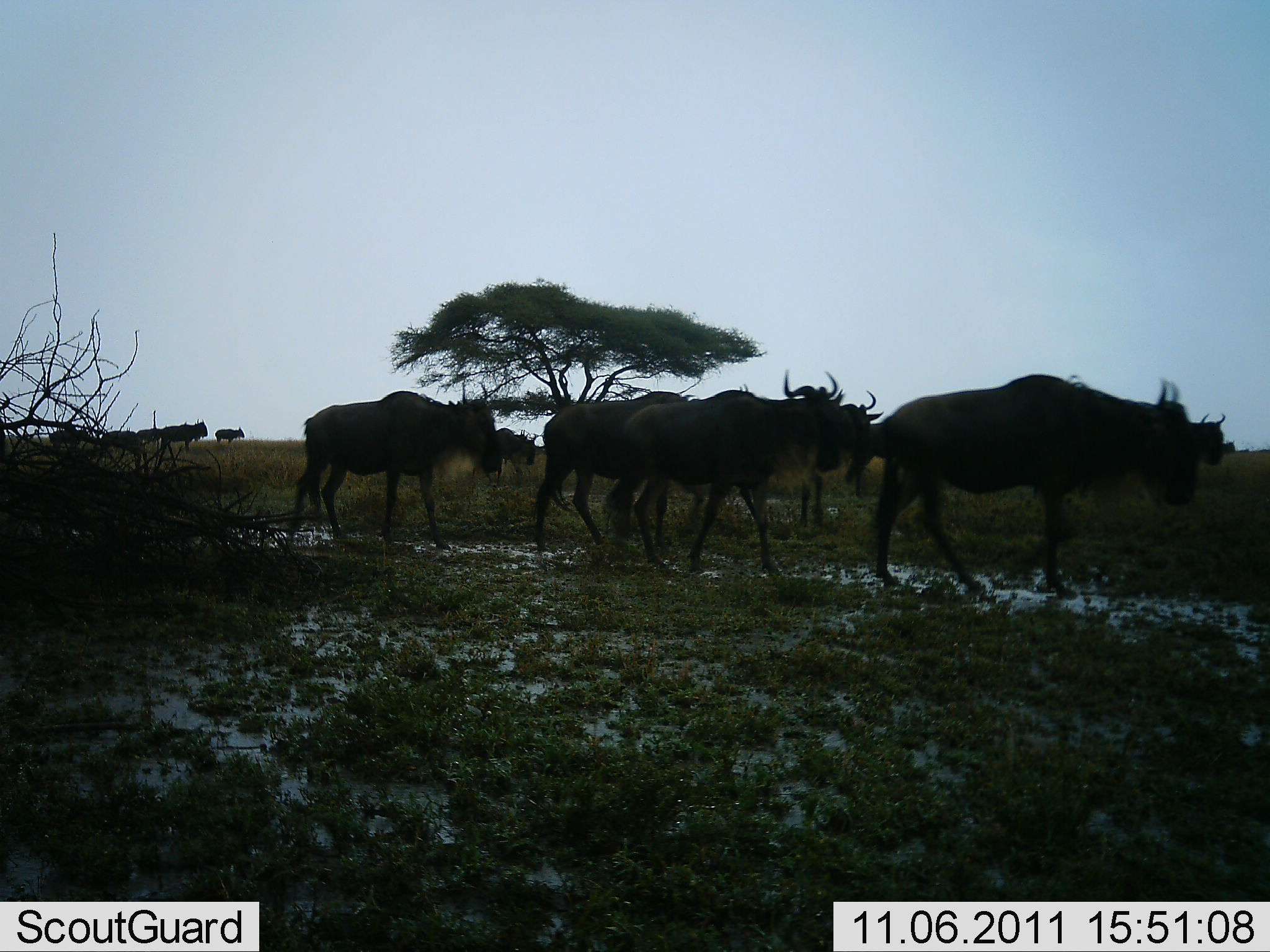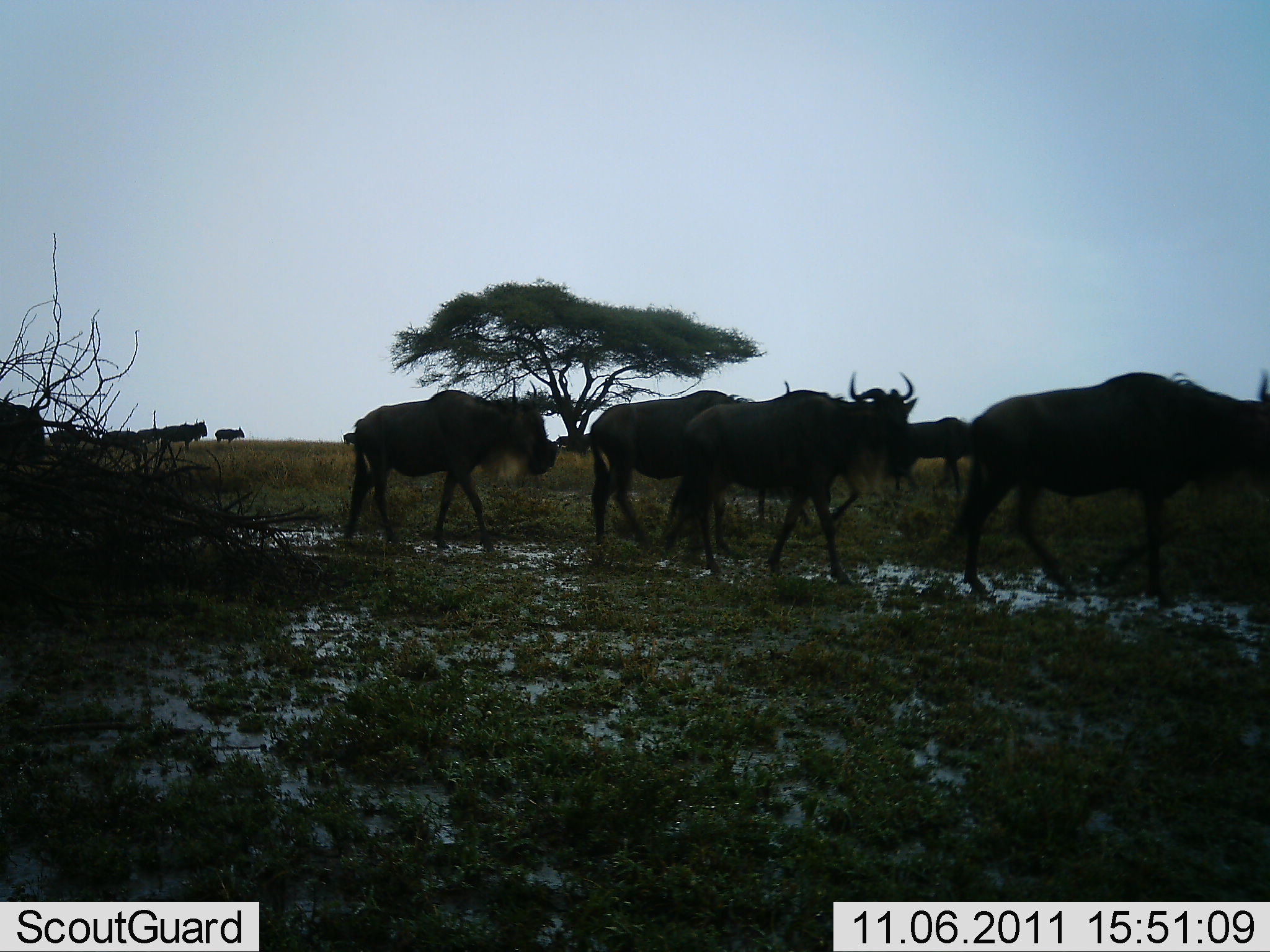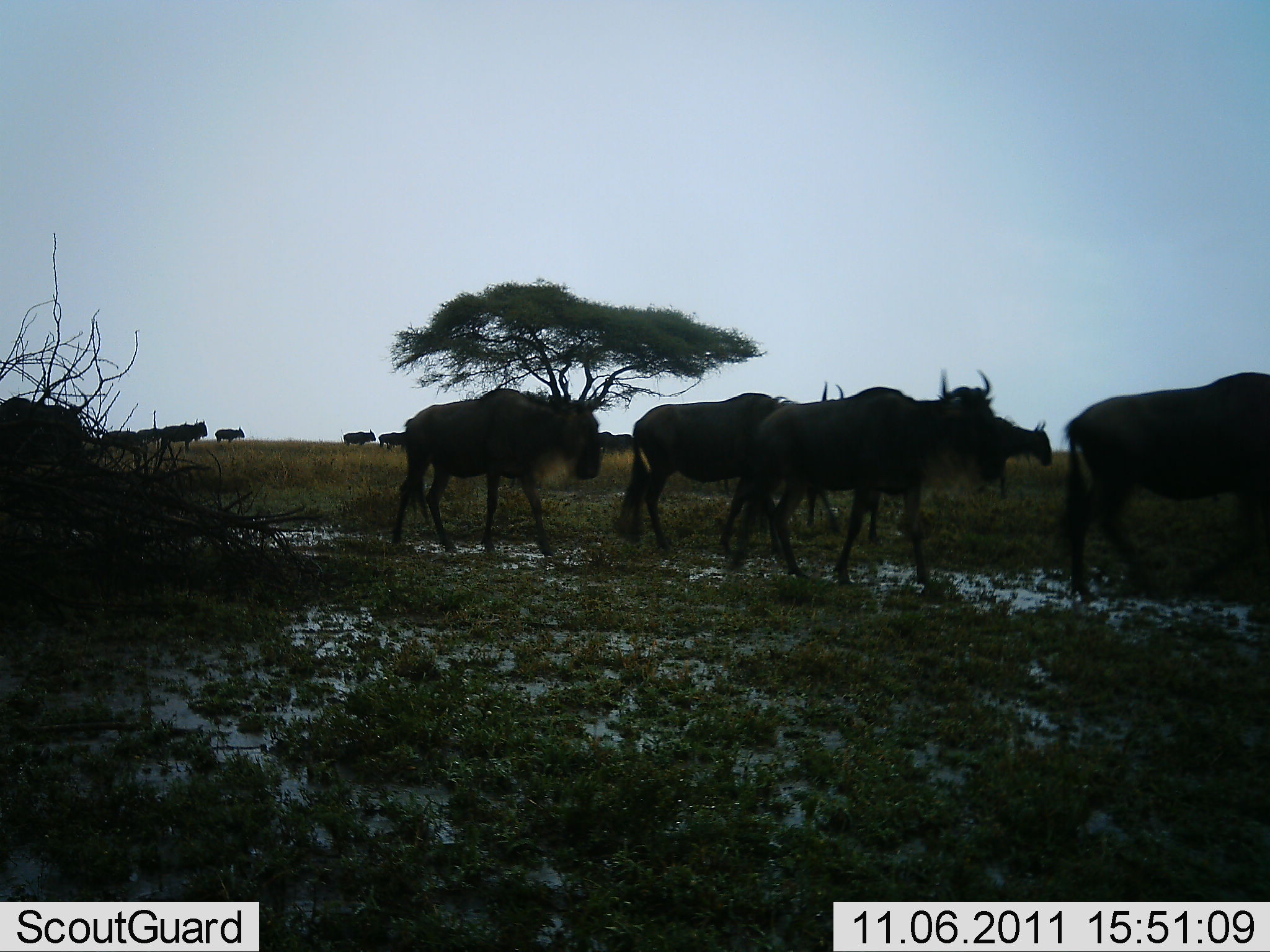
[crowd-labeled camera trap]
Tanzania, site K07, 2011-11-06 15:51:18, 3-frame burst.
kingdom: Animalia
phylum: Chordata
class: Mammalia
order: Artiodactyla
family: Bovidae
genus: Connochaetes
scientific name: Connochaetes taurinus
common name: blue wildebeest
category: wildebeest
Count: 11-50.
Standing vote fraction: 50%.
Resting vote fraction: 0%.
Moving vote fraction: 100%.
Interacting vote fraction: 0%.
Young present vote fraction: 0%.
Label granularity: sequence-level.